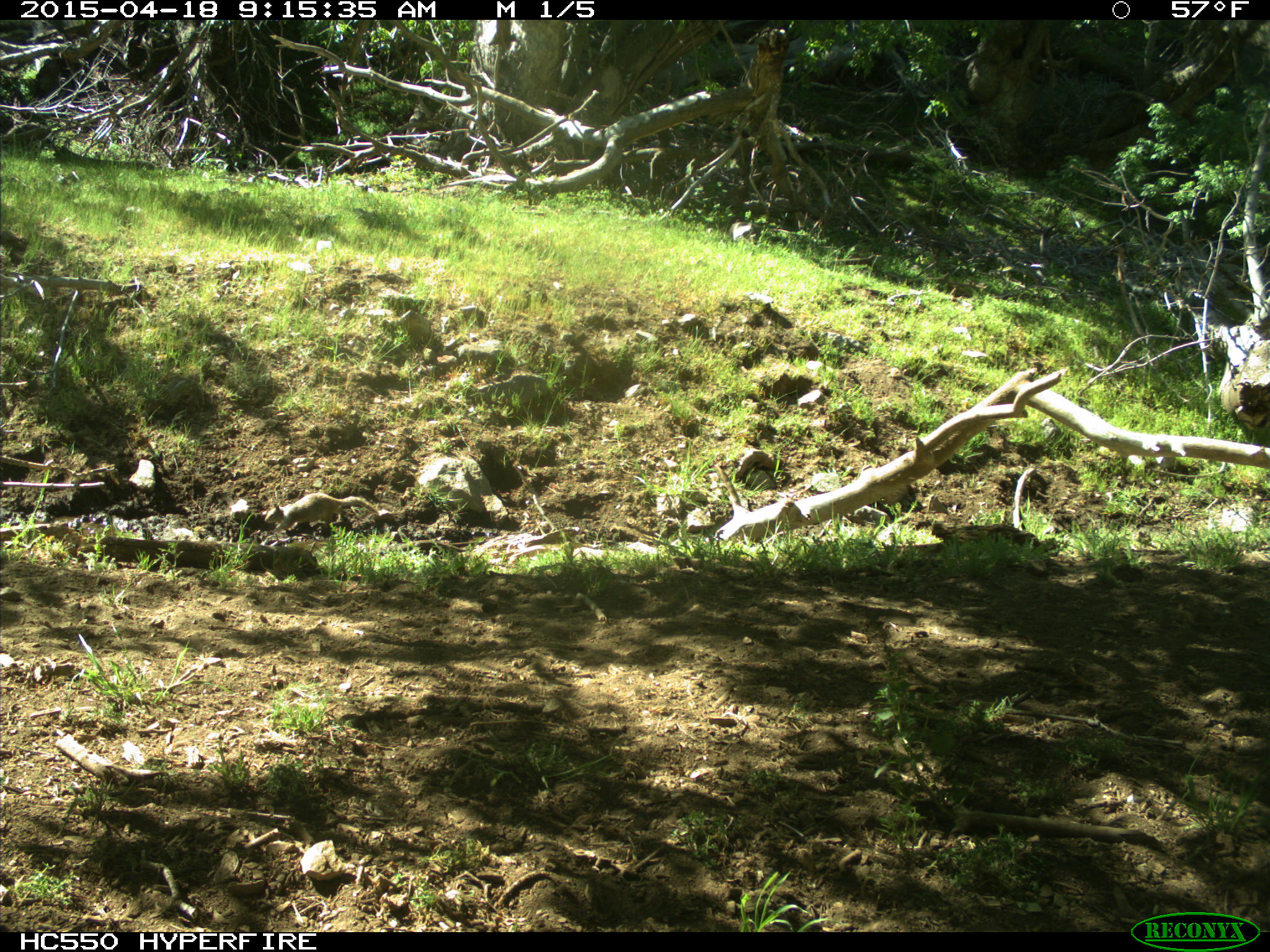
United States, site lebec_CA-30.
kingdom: Animalia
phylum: Chordata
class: Mammalia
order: Rodentia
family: Sciuridae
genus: Otospermophilus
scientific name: Otospermophilus beecheyi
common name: california ground squirrel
Otospermophilus beecheyi (california ground squirrel).